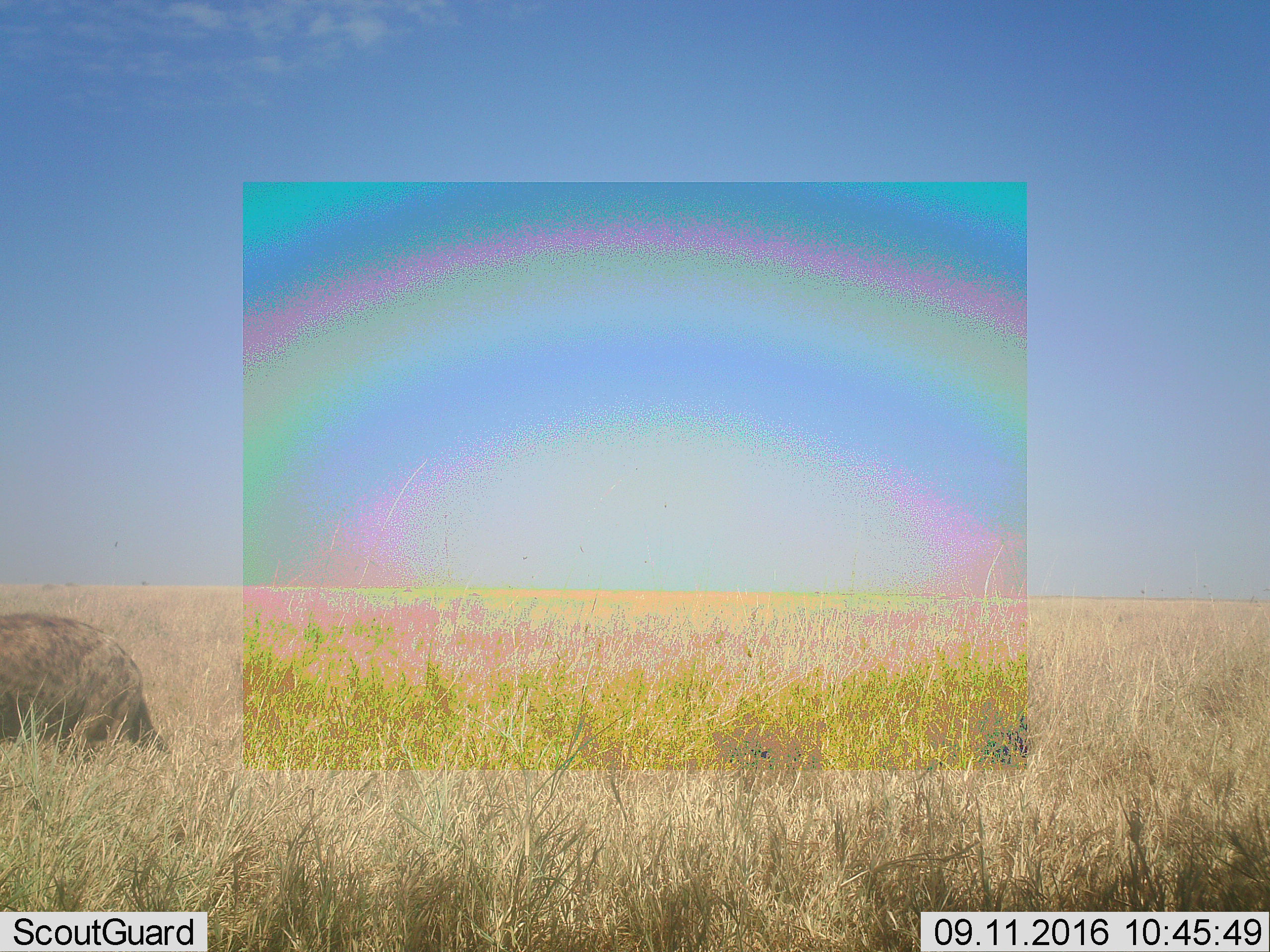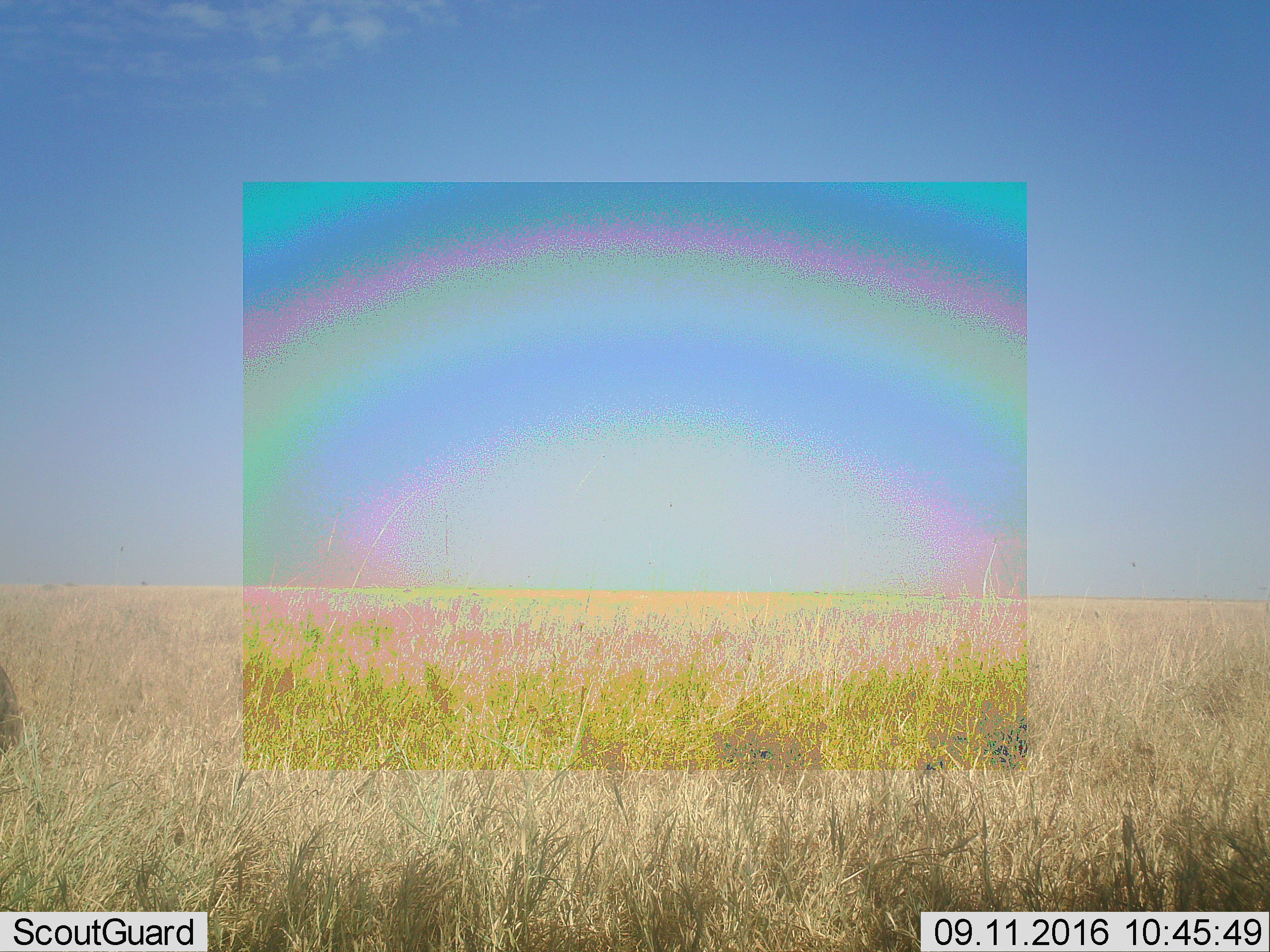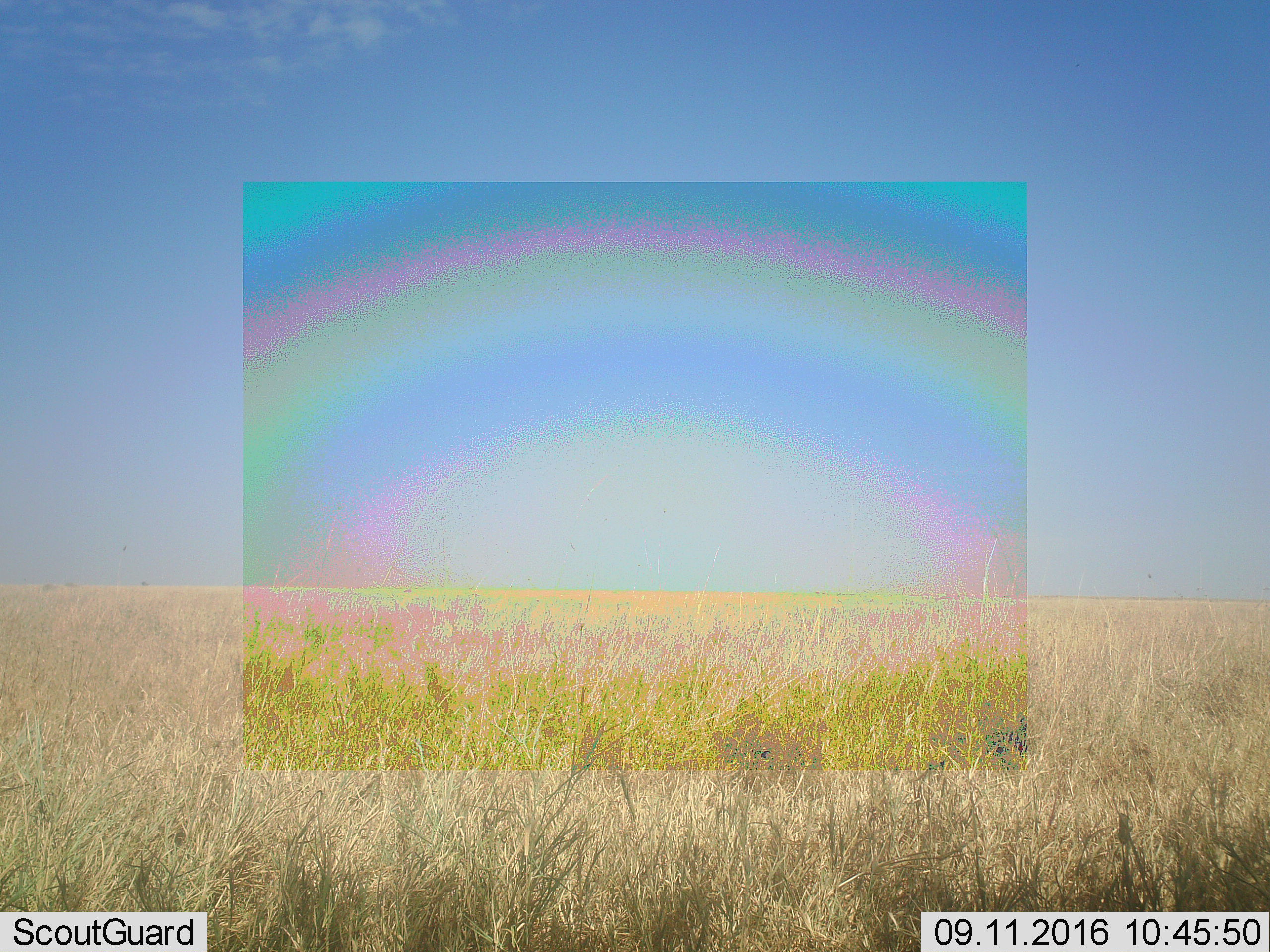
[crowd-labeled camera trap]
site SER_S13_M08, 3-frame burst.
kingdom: Animalia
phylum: Chordata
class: Mammalia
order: Carnivora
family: Hyaenidae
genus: Crocuta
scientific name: Crocuta crocuta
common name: spotted hyena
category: hyenaspotted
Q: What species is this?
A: Hyenaspotted (spotted hyena) (Crocuta crocuta).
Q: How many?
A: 1.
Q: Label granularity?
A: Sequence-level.